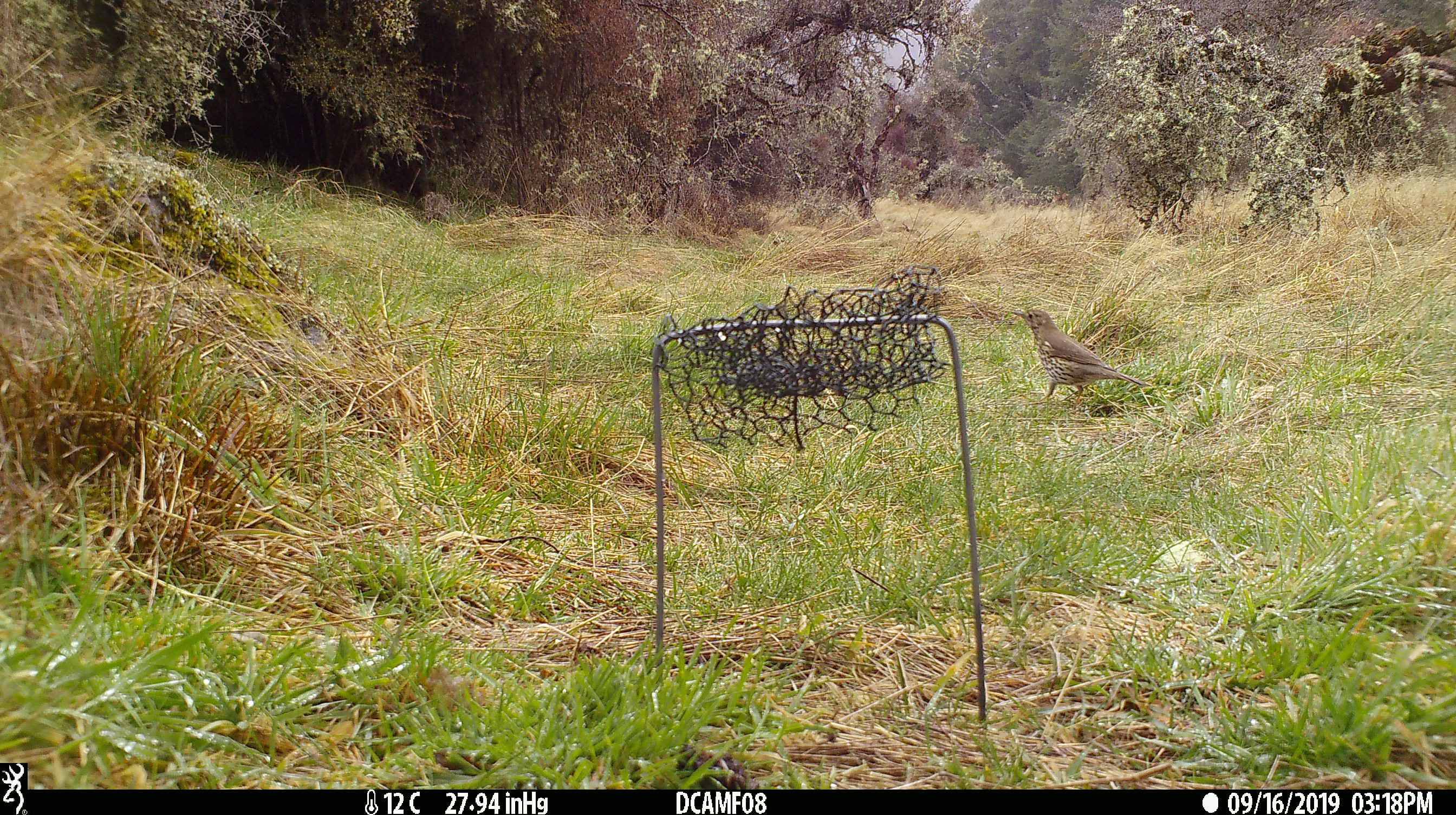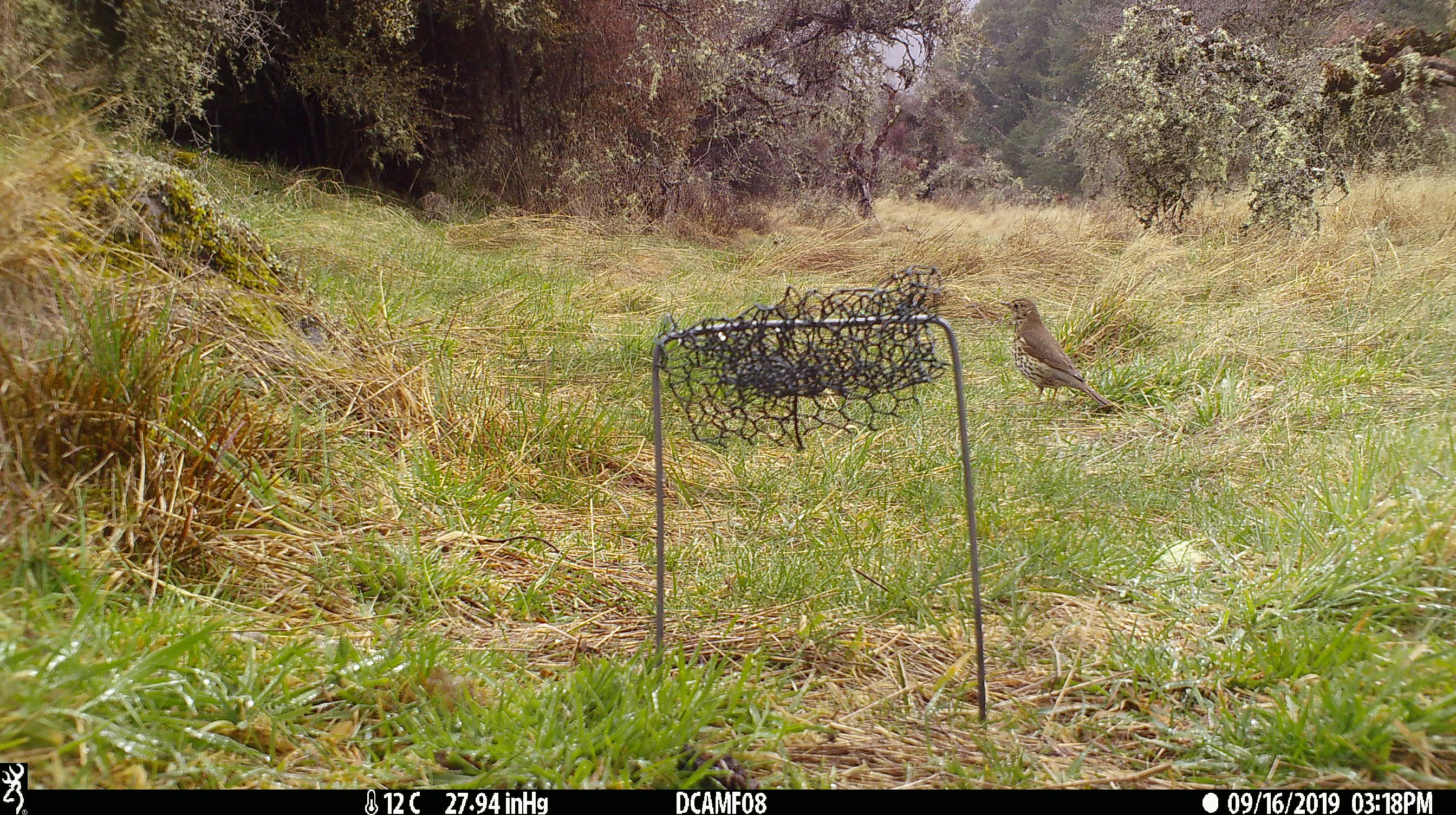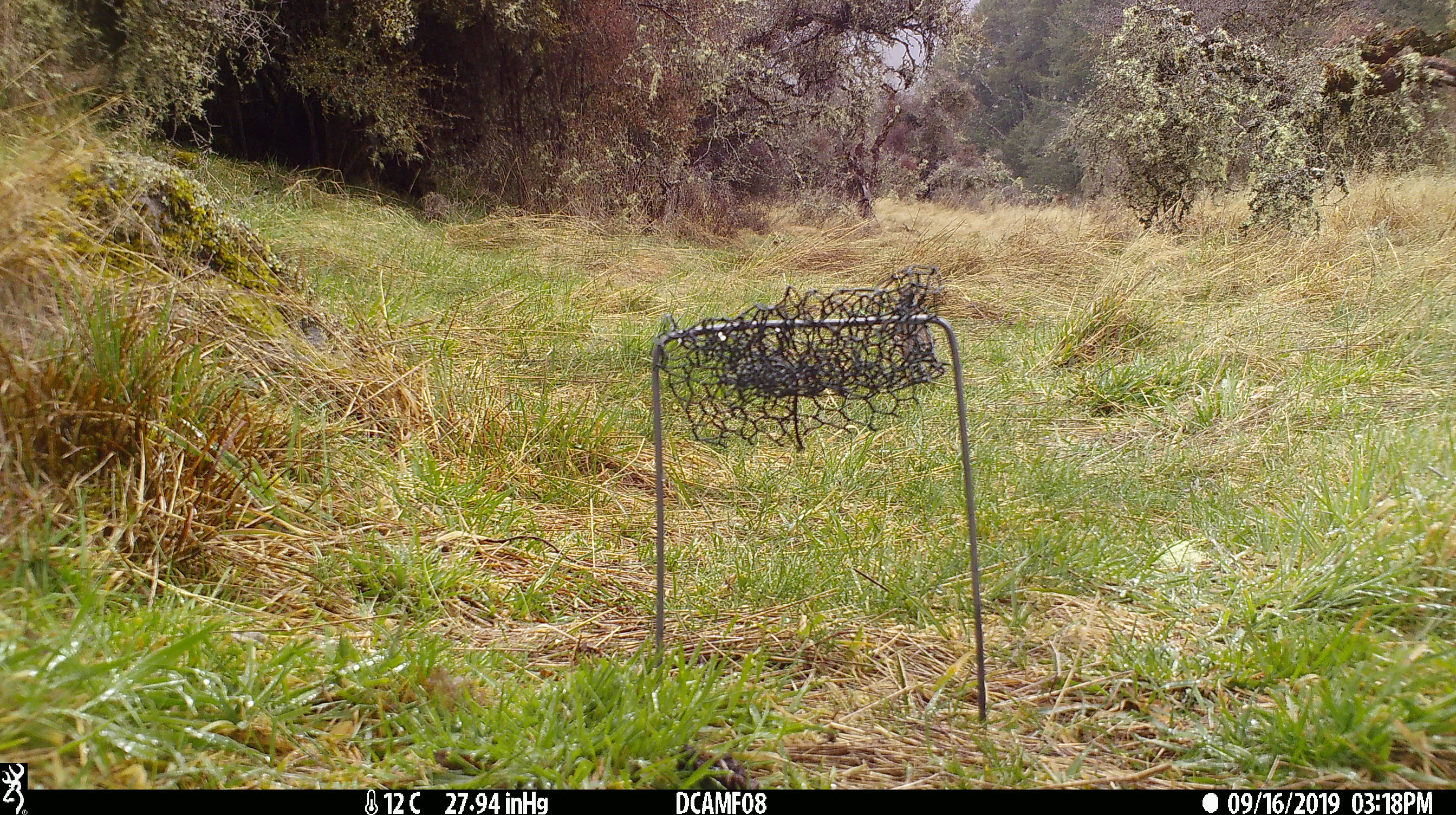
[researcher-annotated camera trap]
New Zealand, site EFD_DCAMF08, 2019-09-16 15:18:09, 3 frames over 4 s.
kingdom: Animalia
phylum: Chordata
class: Aves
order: Passeriformes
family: Turdidae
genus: Turdus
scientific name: Turdus philomelos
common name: song thrush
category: thrush